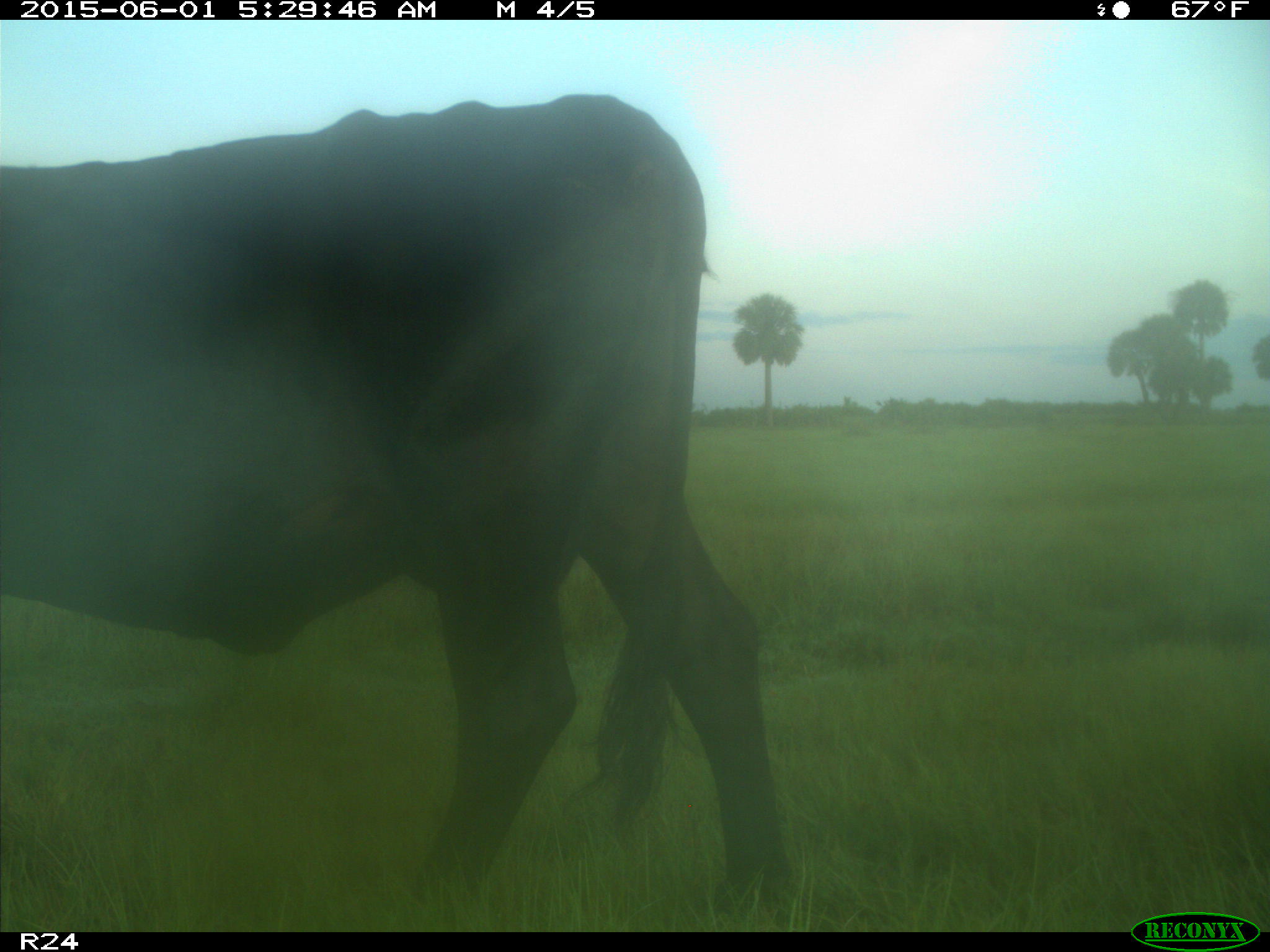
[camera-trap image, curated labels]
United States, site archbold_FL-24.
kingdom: Animalia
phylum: Chordata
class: Mammalia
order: Artiodactyla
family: Bovidae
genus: Bos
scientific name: Bos taurus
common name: domestic cow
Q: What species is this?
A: Bos taurus (domestic cow).